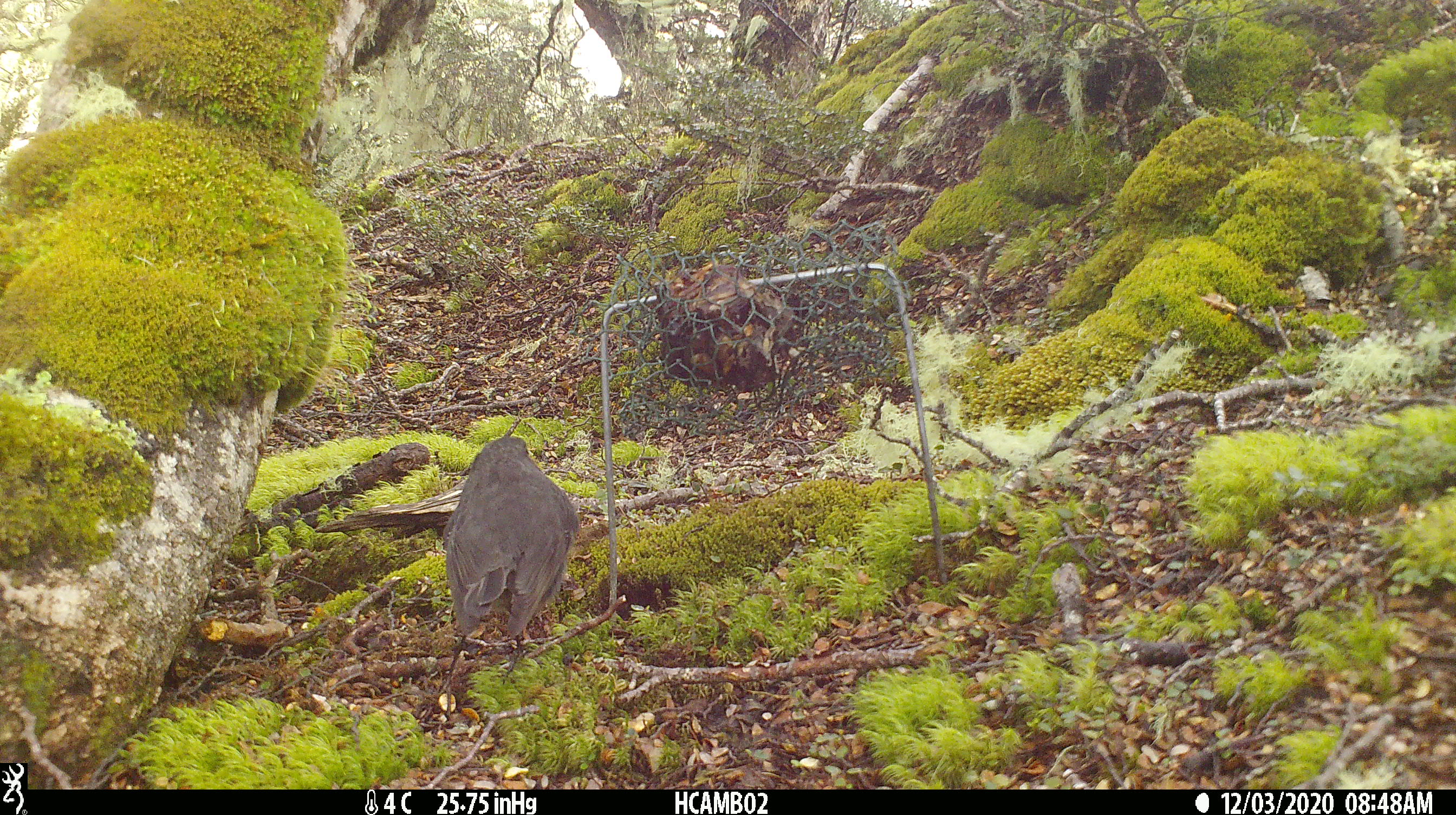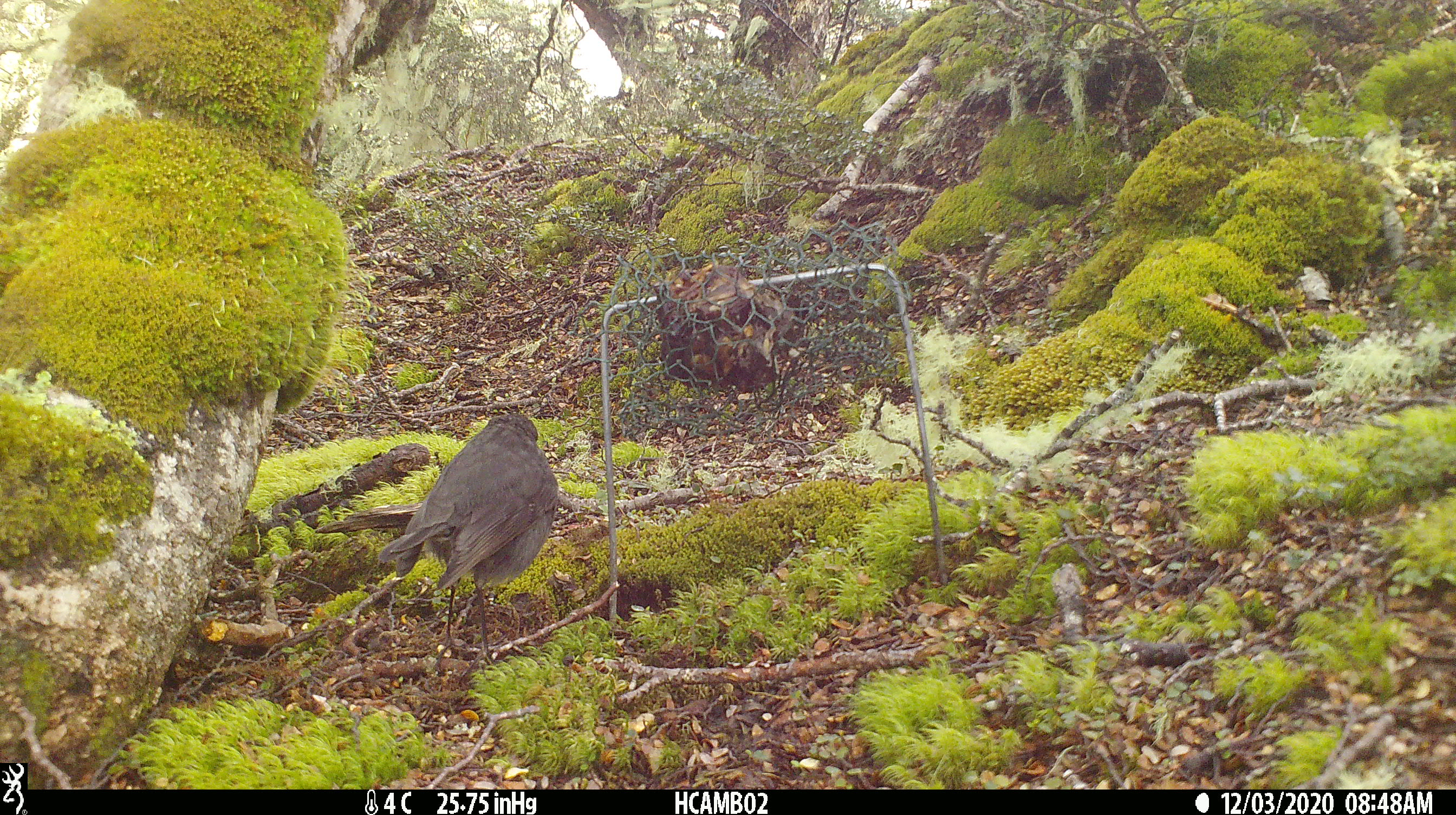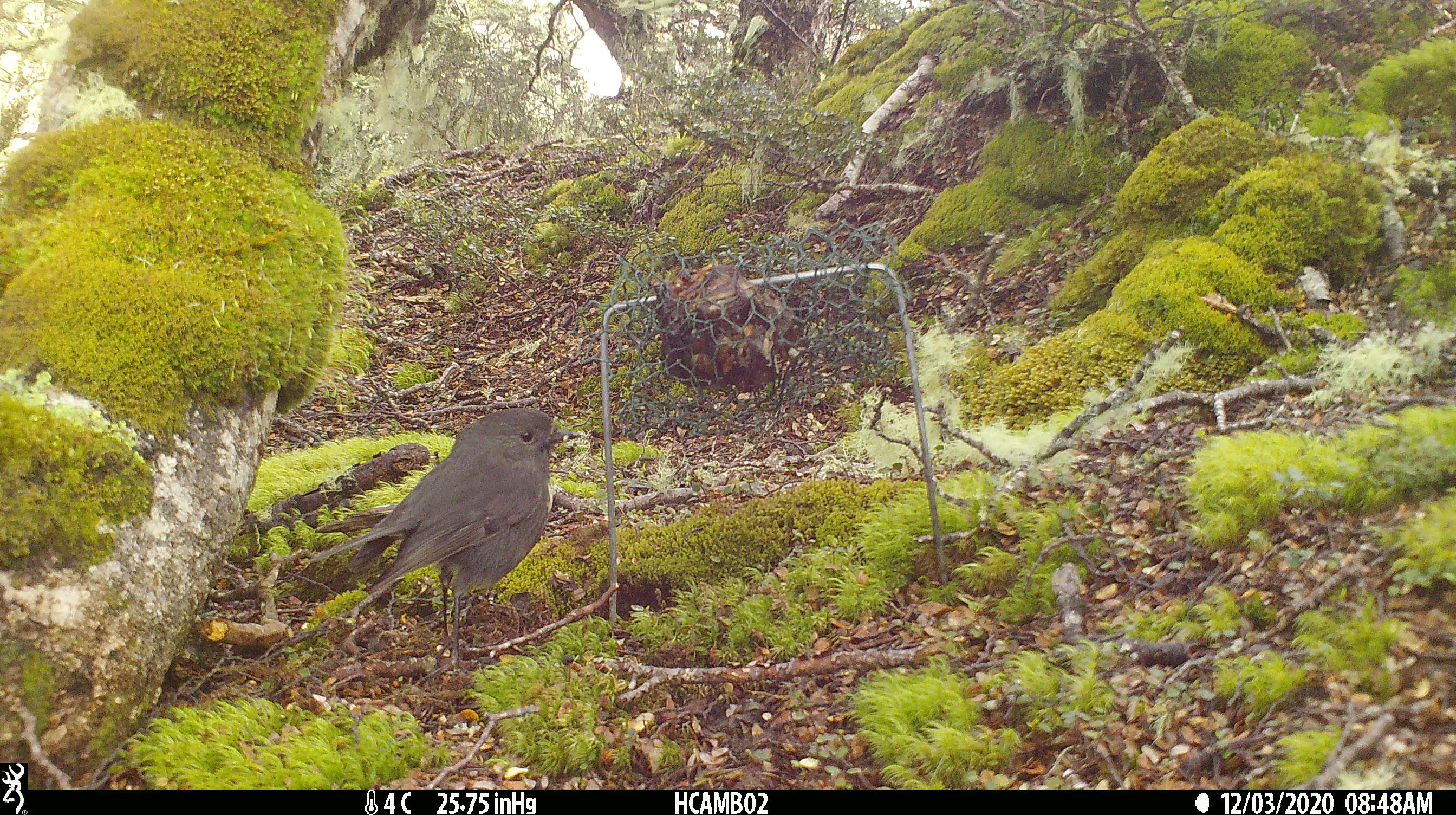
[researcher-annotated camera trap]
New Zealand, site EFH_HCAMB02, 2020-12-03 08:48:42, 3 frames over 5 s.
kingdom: Animalia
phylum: Chordata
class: Aves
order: Passeriformes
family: Petroicidae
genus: Petroica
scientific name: Petroica australis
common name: new zealand robin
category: robin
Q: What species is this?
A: Robin (new zealand robin) (Petroica australis).